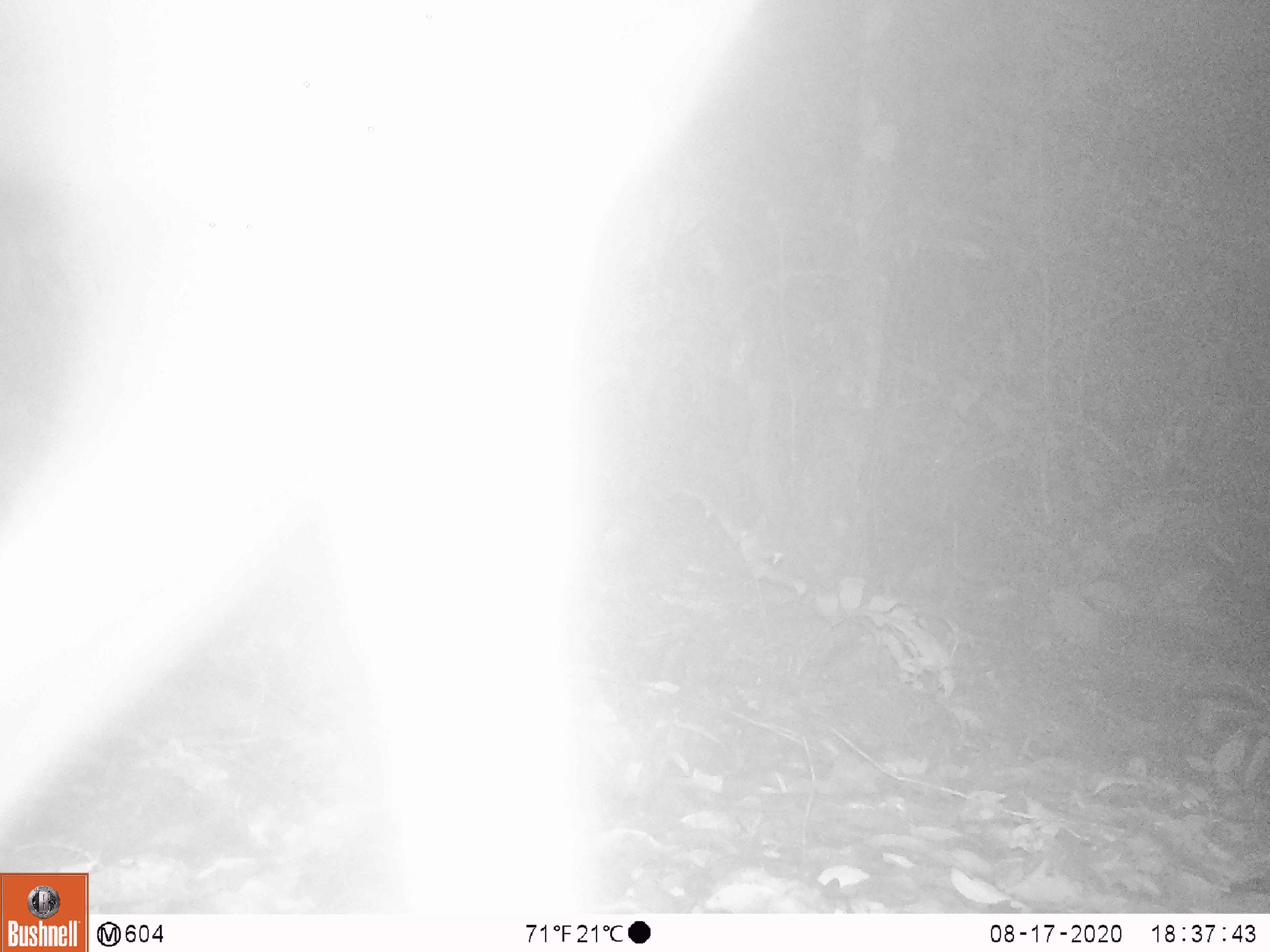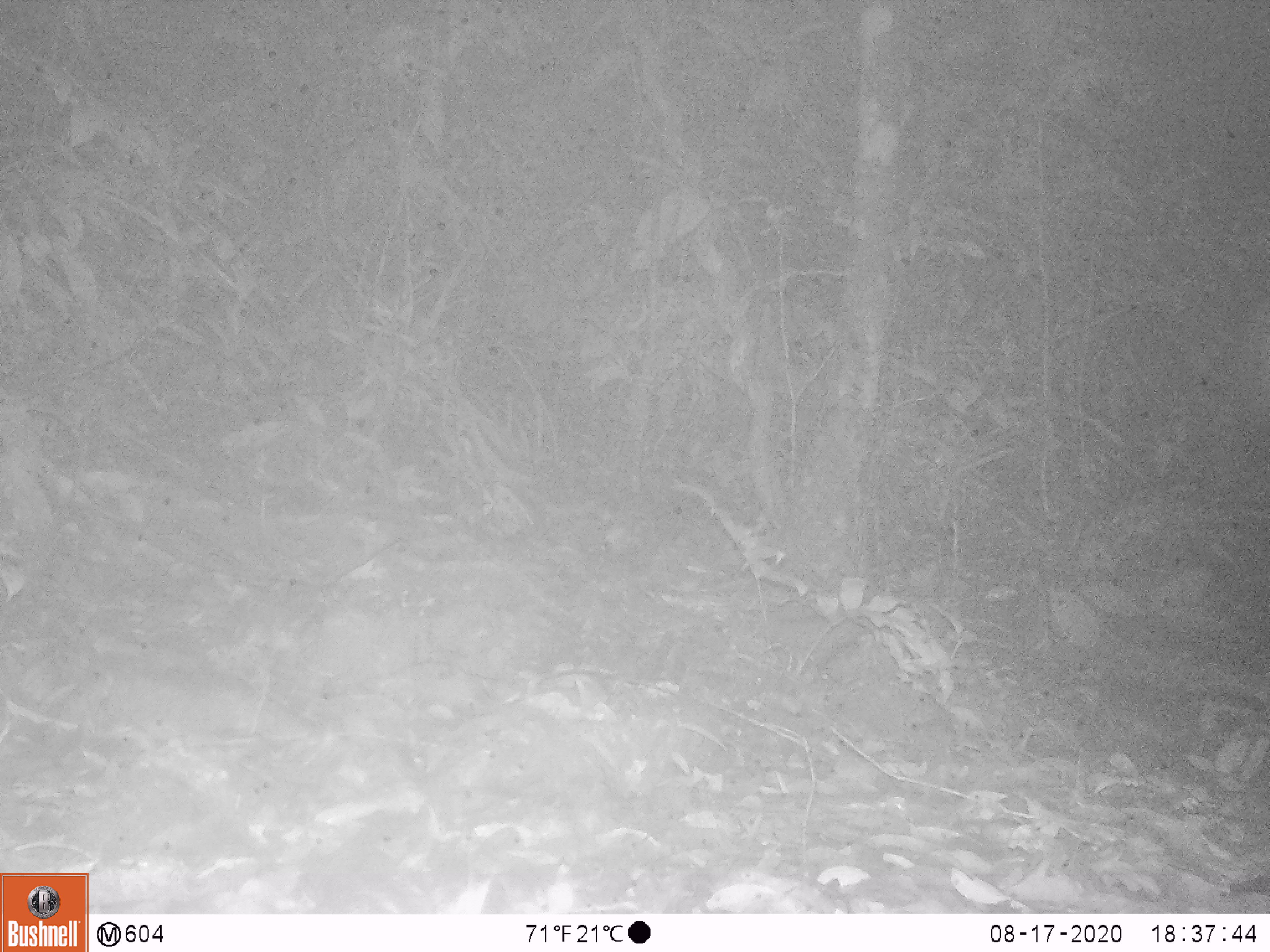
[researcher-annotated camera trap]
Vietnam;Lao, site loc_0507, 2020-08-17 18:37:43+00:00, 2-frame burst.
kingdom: Animalia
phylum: Chordata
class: Mammalia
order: Artiodactyla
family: Cervidae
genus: Rusa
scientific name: Rusa unicolor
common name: sambar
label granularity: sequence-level